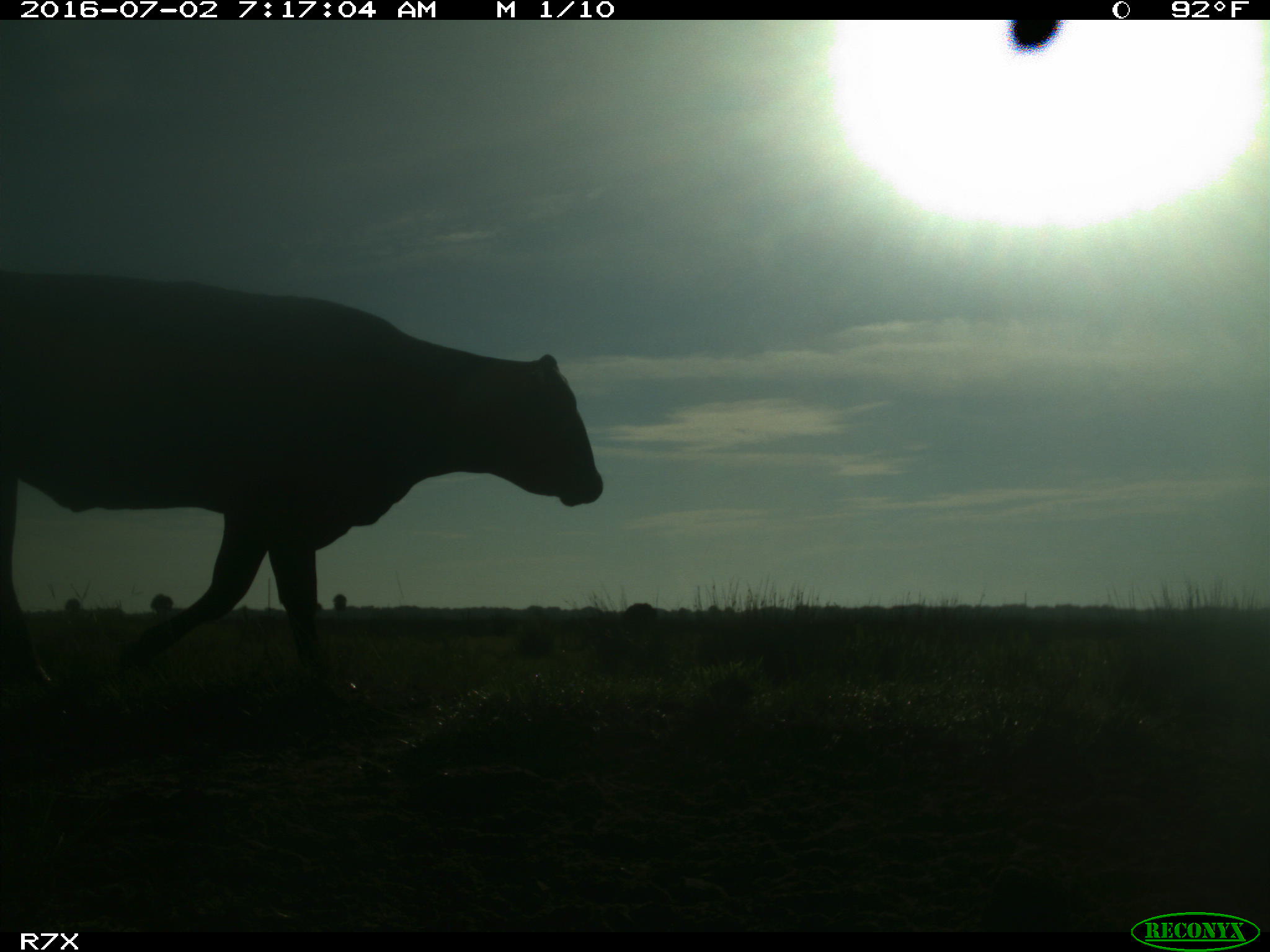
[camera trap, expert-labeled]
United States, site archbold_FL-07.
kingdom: Animalia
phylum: Chordata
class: Mammalia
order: Artiodactyla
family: Bovidae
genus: Bos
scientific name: Bos taurus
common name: domestic cow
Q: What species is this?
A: Bos taurus (domestic cow).